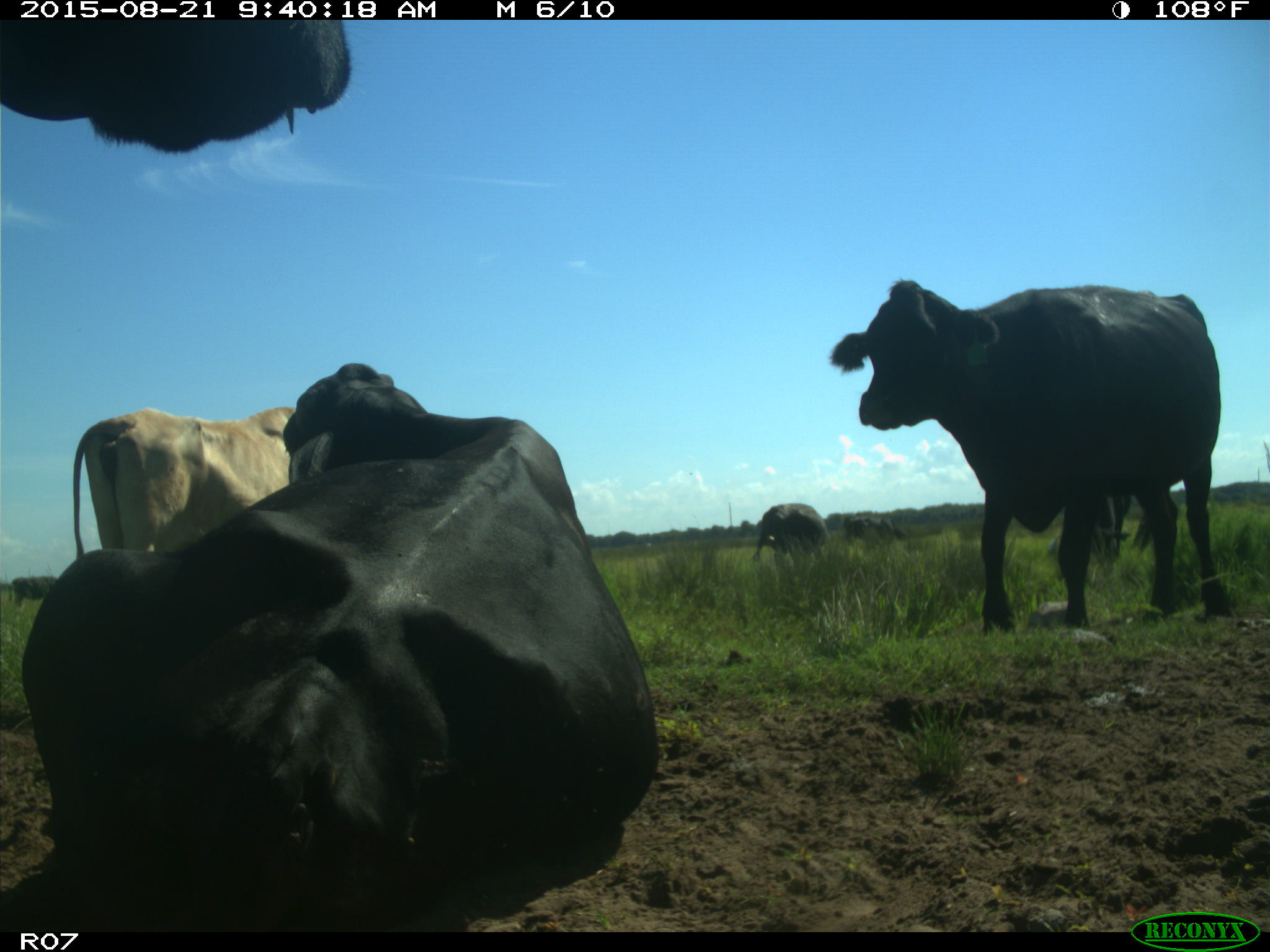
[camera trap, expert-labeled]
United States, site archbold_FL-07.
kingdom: Animalia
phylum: Chordata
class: Mammalia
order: Artiodactyla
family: Bovidae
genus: Bos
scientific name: Bos taurus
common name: domestic cow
Bos taurus (domestic cow).